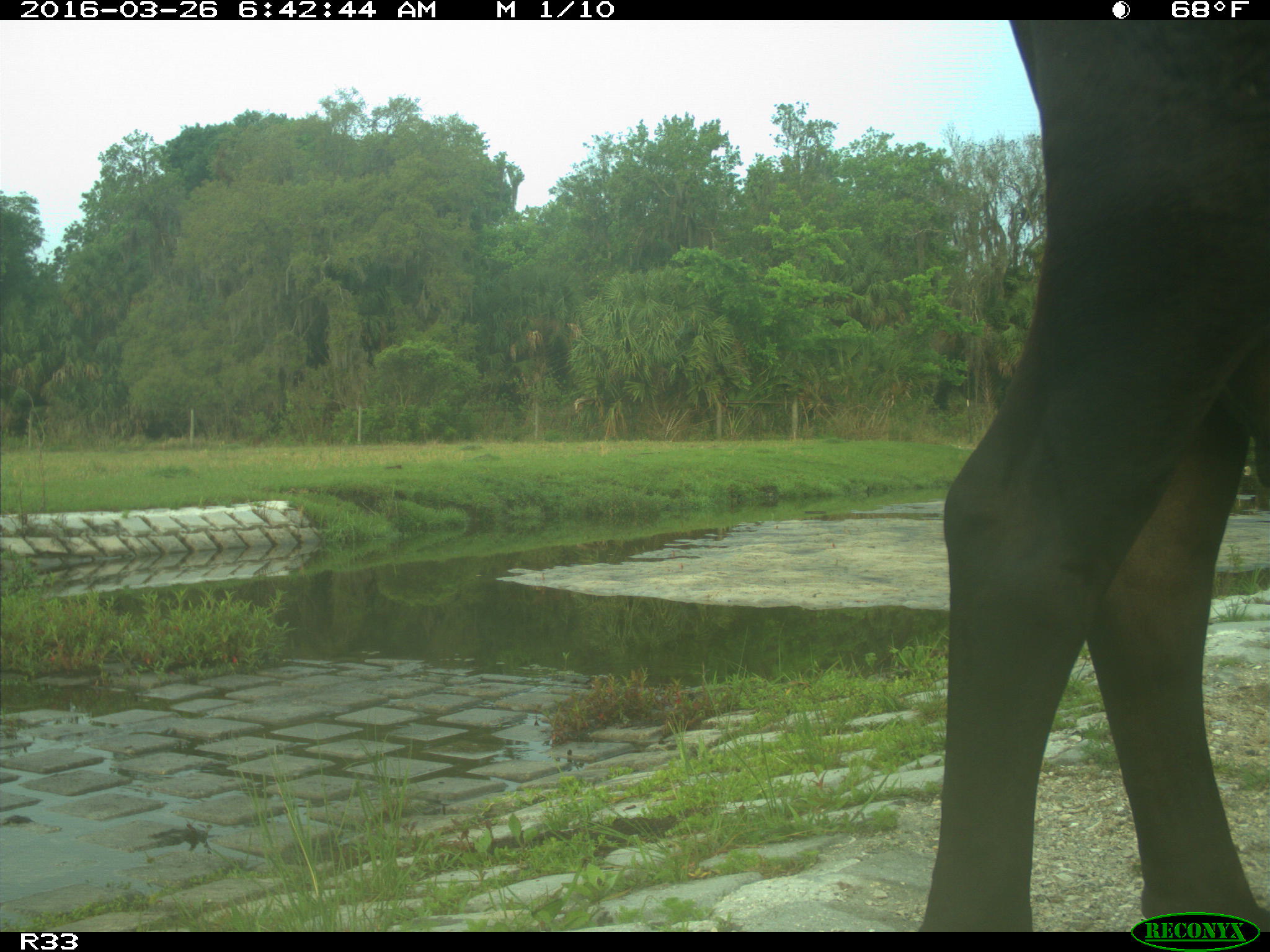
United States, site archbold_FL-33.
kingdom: Animalia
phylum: Chordata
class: Mammalia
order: Artiodactyla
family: Bovidae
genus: Bos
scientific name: Bos taurus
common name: domestic cow